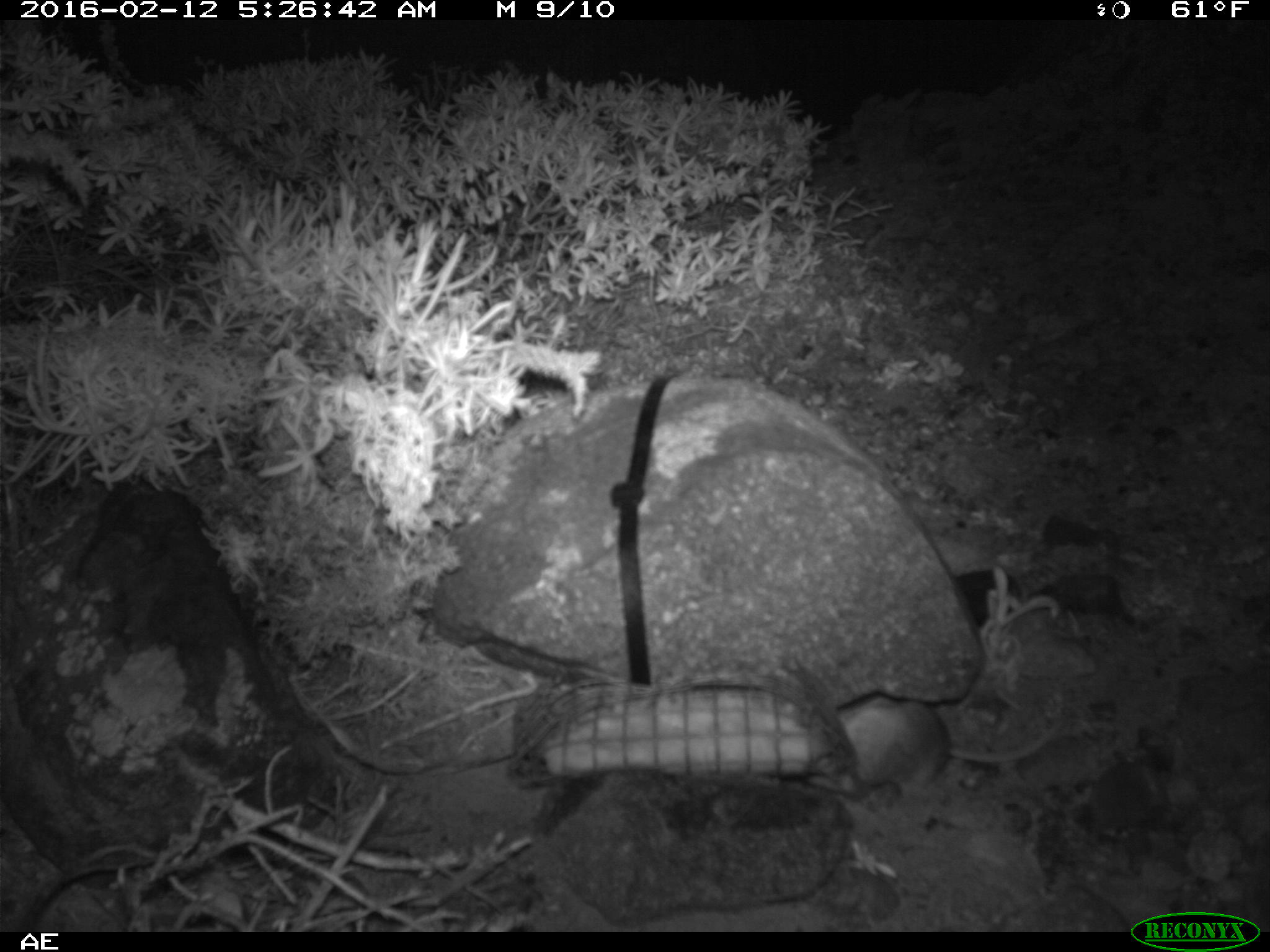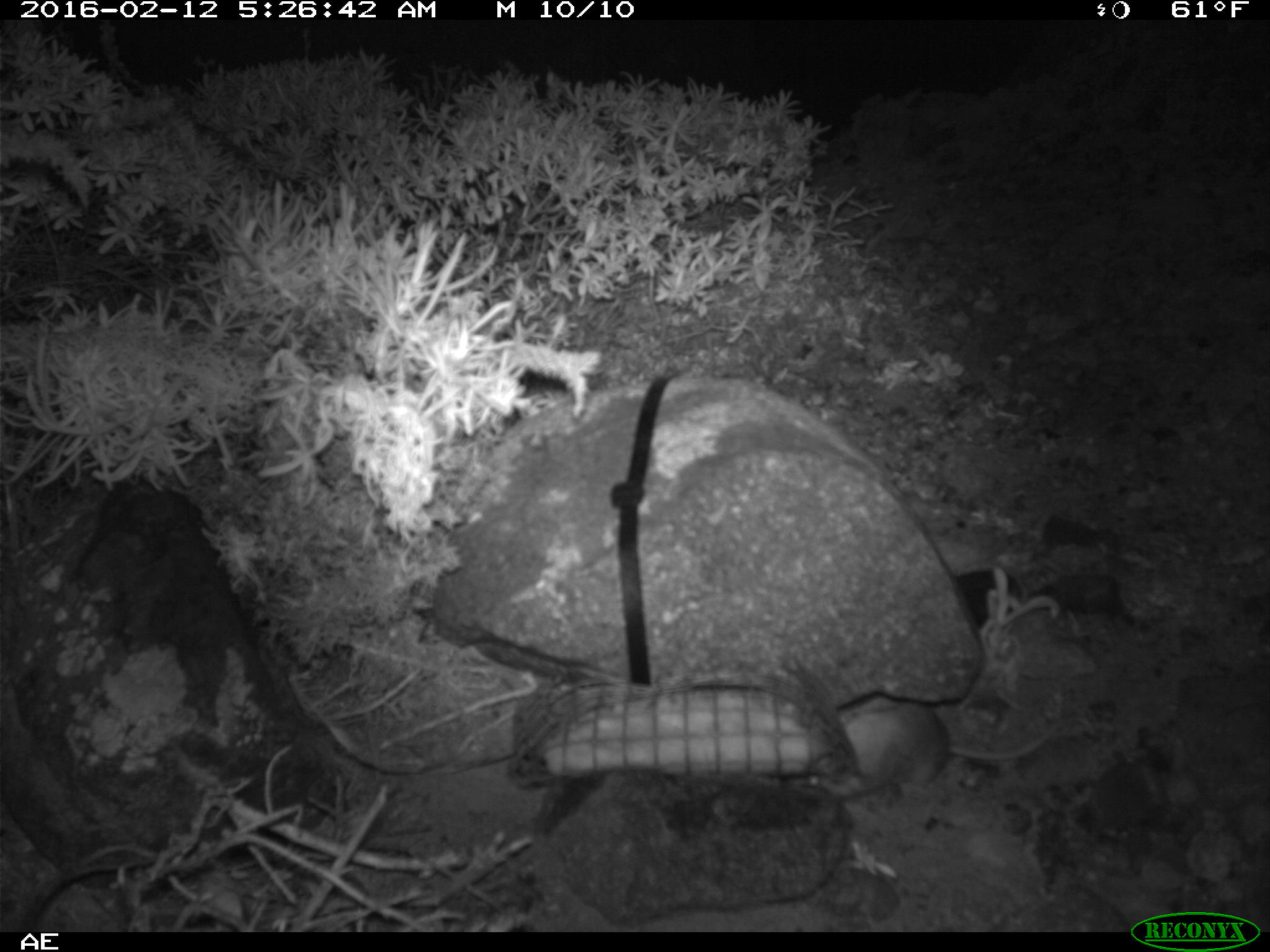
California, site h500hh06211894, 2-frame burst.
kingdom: Animalia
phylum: Chordata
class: Mammalia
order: Rodentia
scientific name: Rodentia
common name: rodent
Rodent (Rodentia).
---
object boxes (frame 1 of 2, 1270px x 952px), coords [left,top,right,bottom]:
rodent: [836,699,1067,798]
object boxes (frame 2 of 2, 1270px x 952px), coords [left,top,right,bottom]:
rodent: [802,692,1052,800]